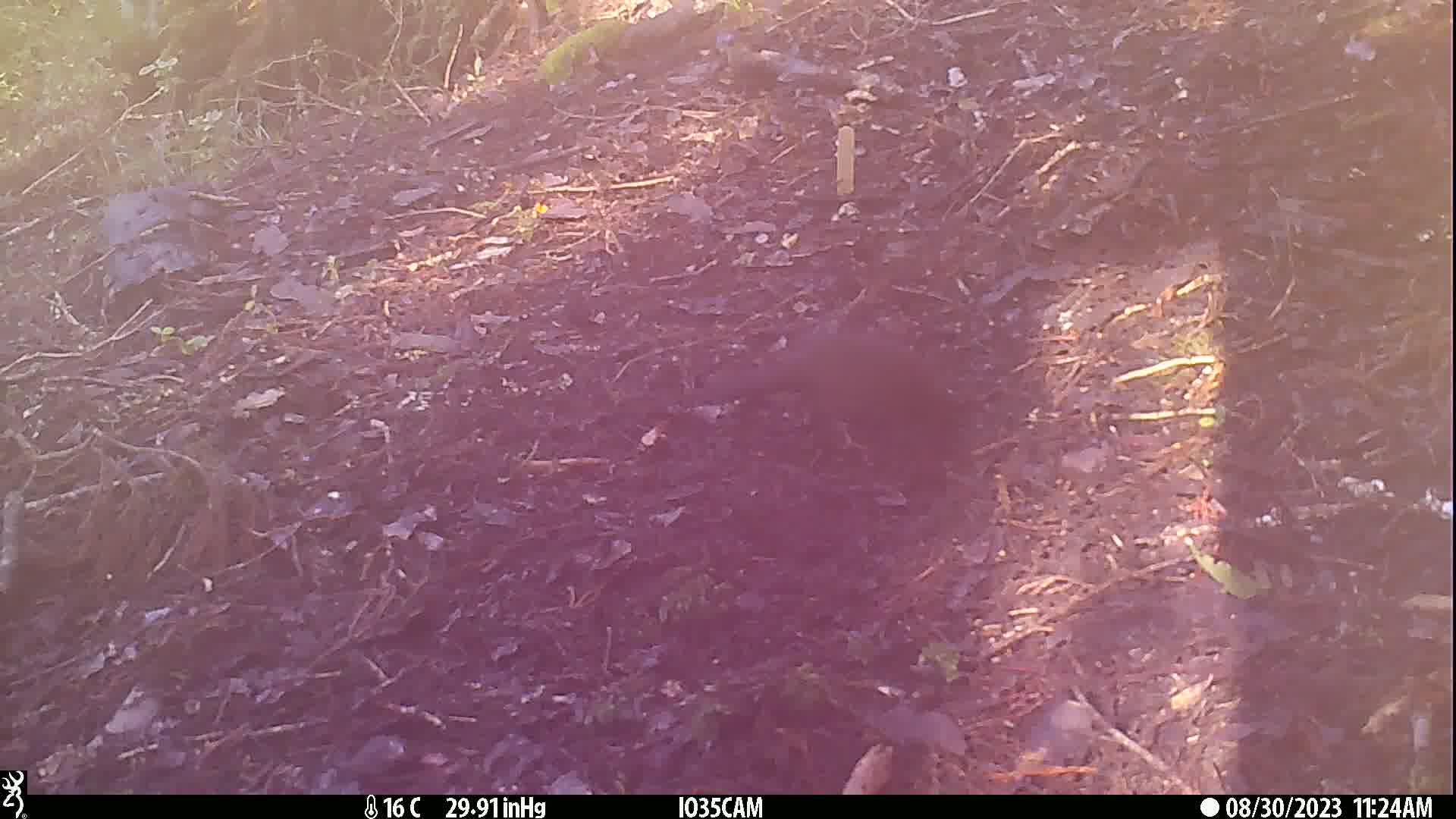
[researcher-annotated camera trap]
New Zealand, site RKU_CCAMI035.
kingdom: Animalia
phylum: Chordata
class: Aves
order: Passeriformes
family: Turdidae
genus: Turdus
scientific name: Turdus merula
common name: eurasian blackbird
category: blackbird